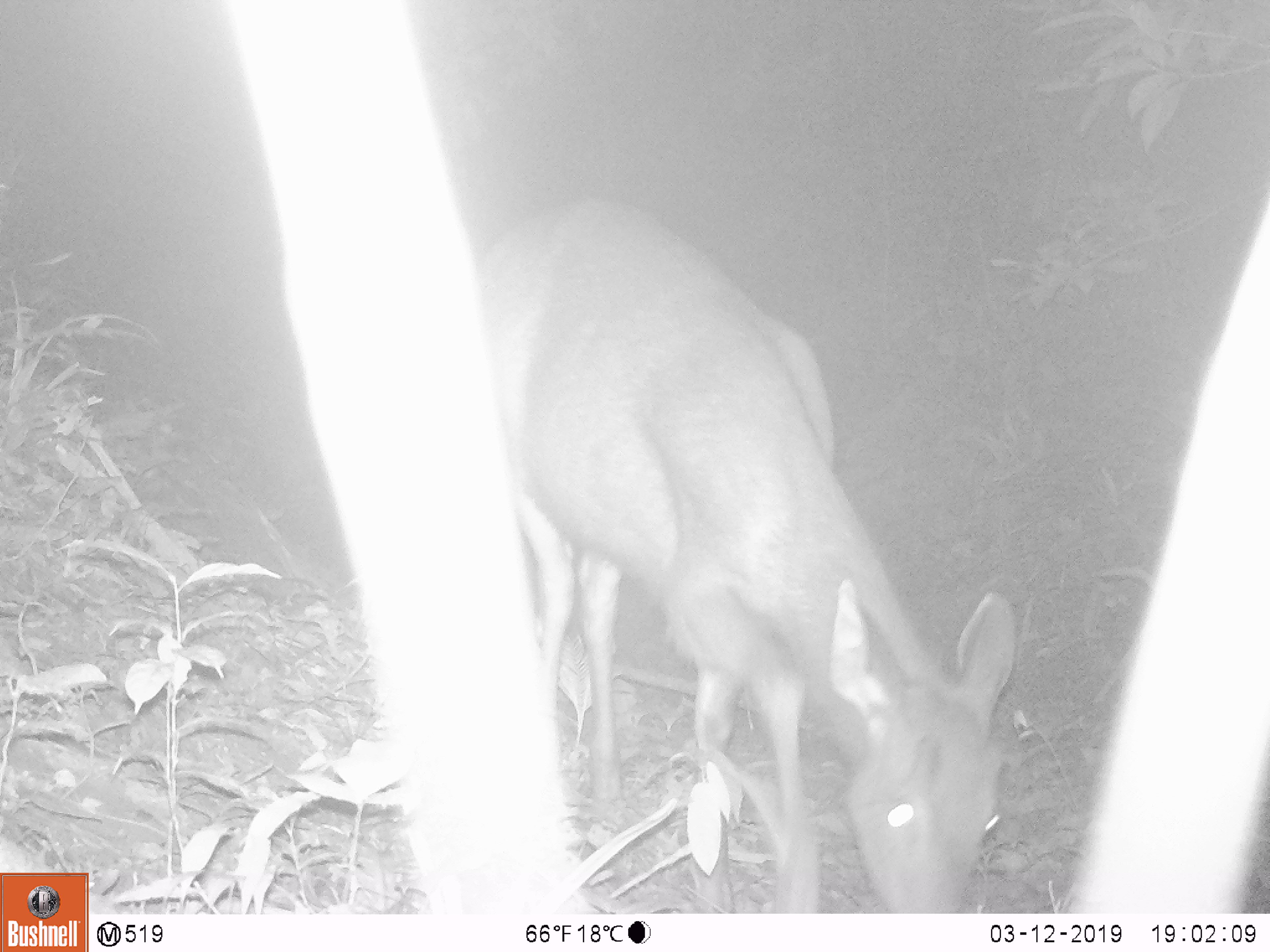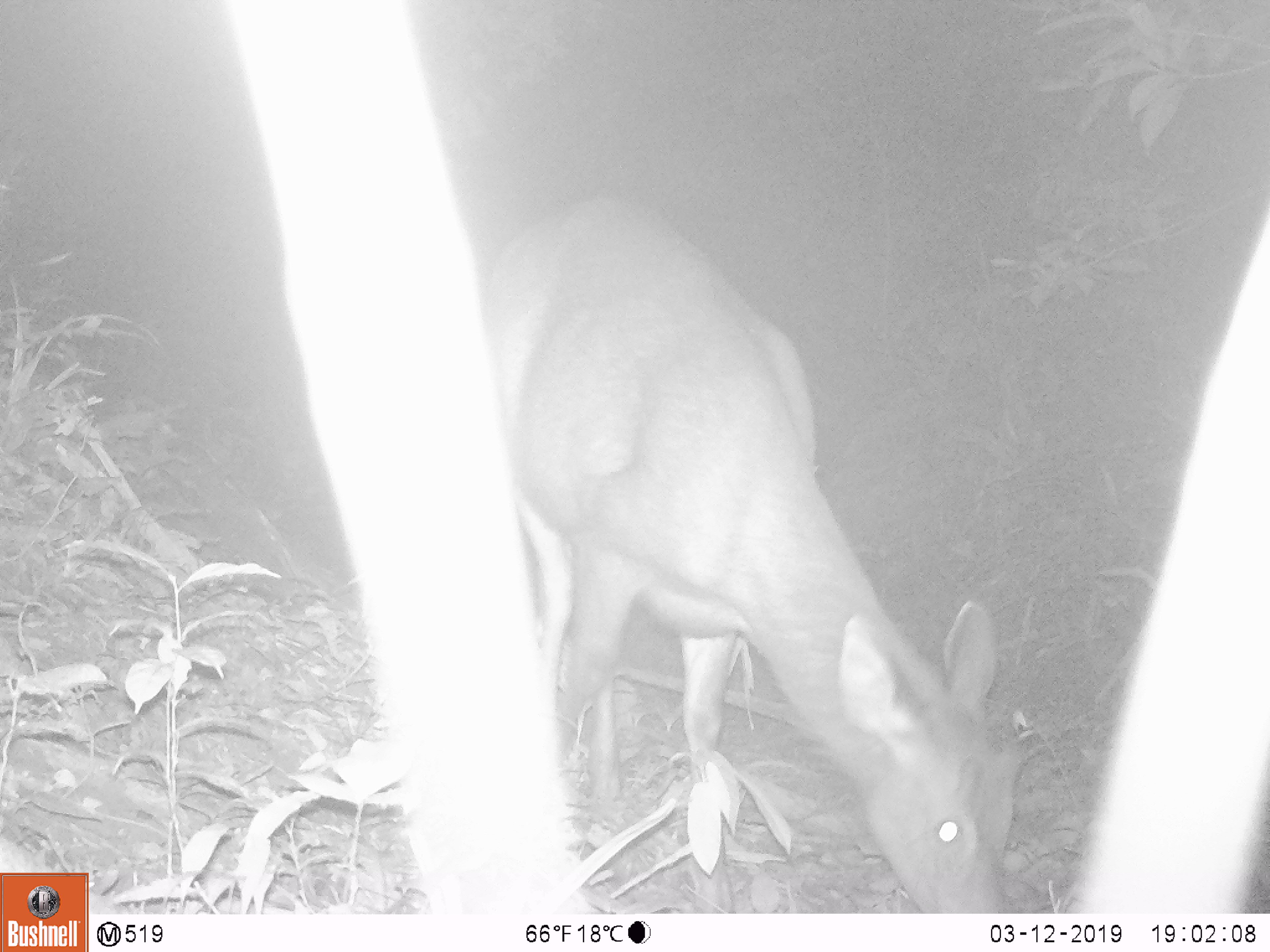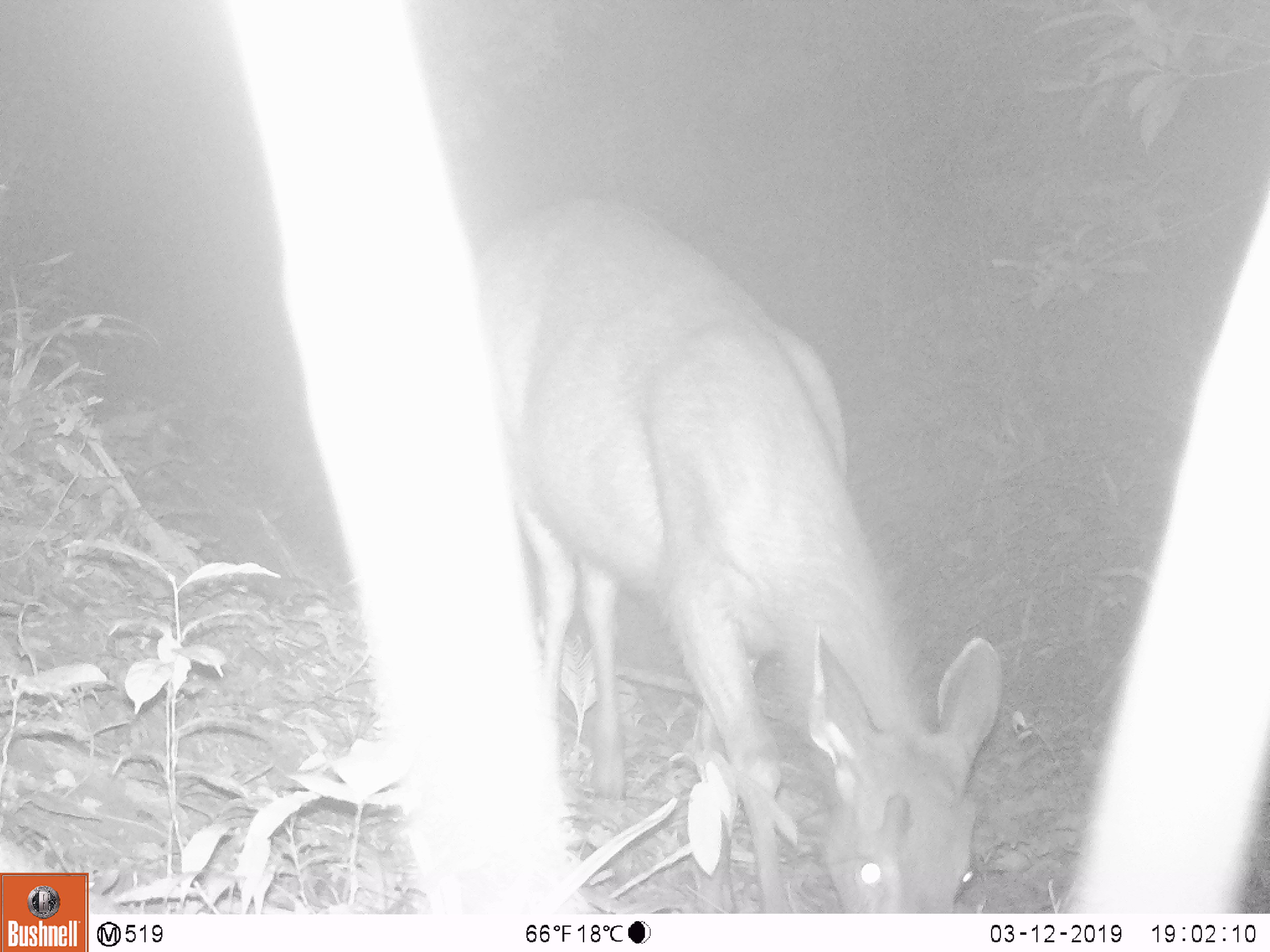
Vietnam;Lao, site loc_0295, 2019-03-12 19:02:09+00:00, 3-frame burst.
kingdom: Animalia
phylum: Chordata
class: Mammalia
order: Artiodactyla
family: Cervidae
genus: Rusa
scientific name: Rusa unicolor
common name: sambar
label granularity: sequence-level